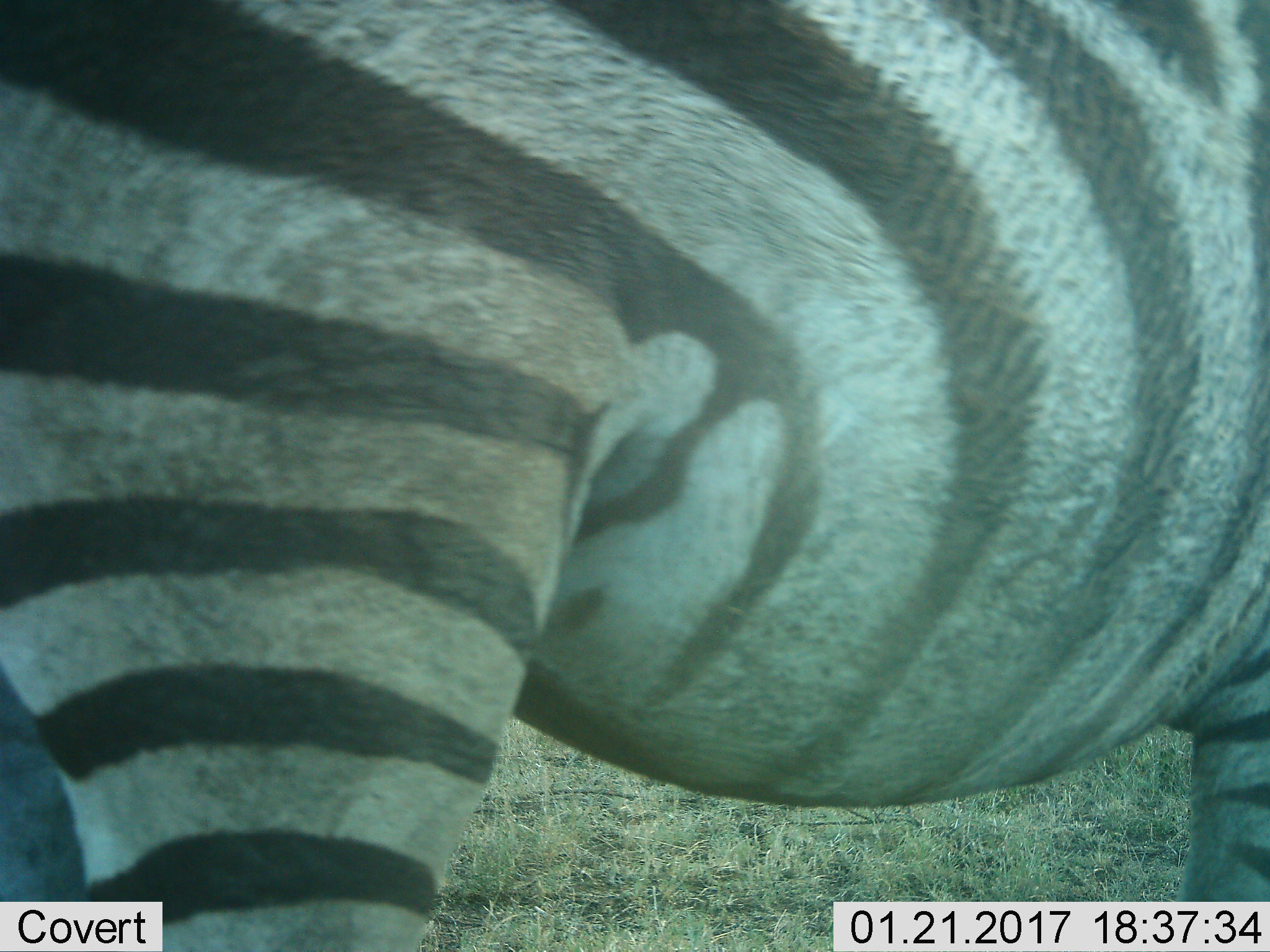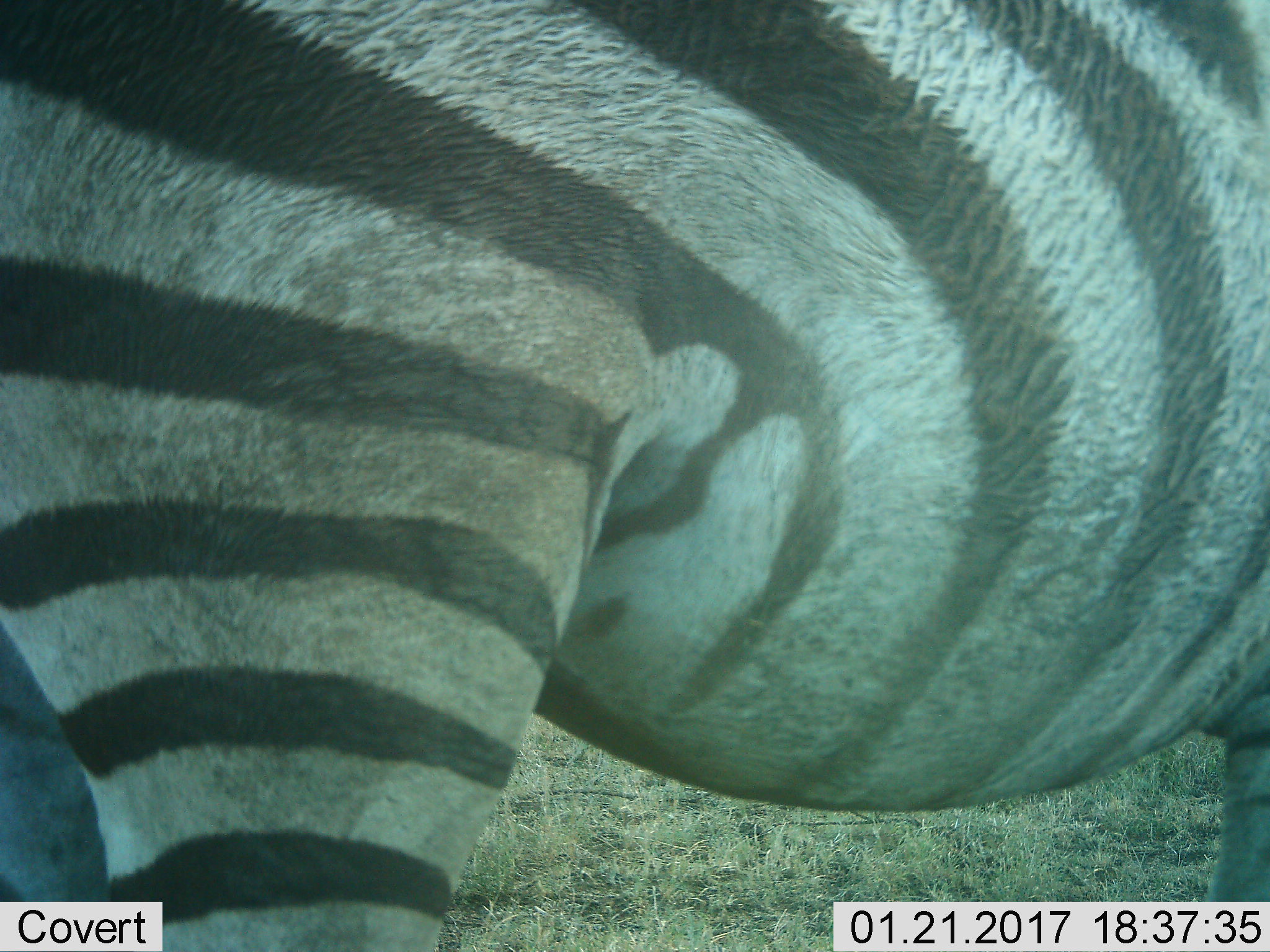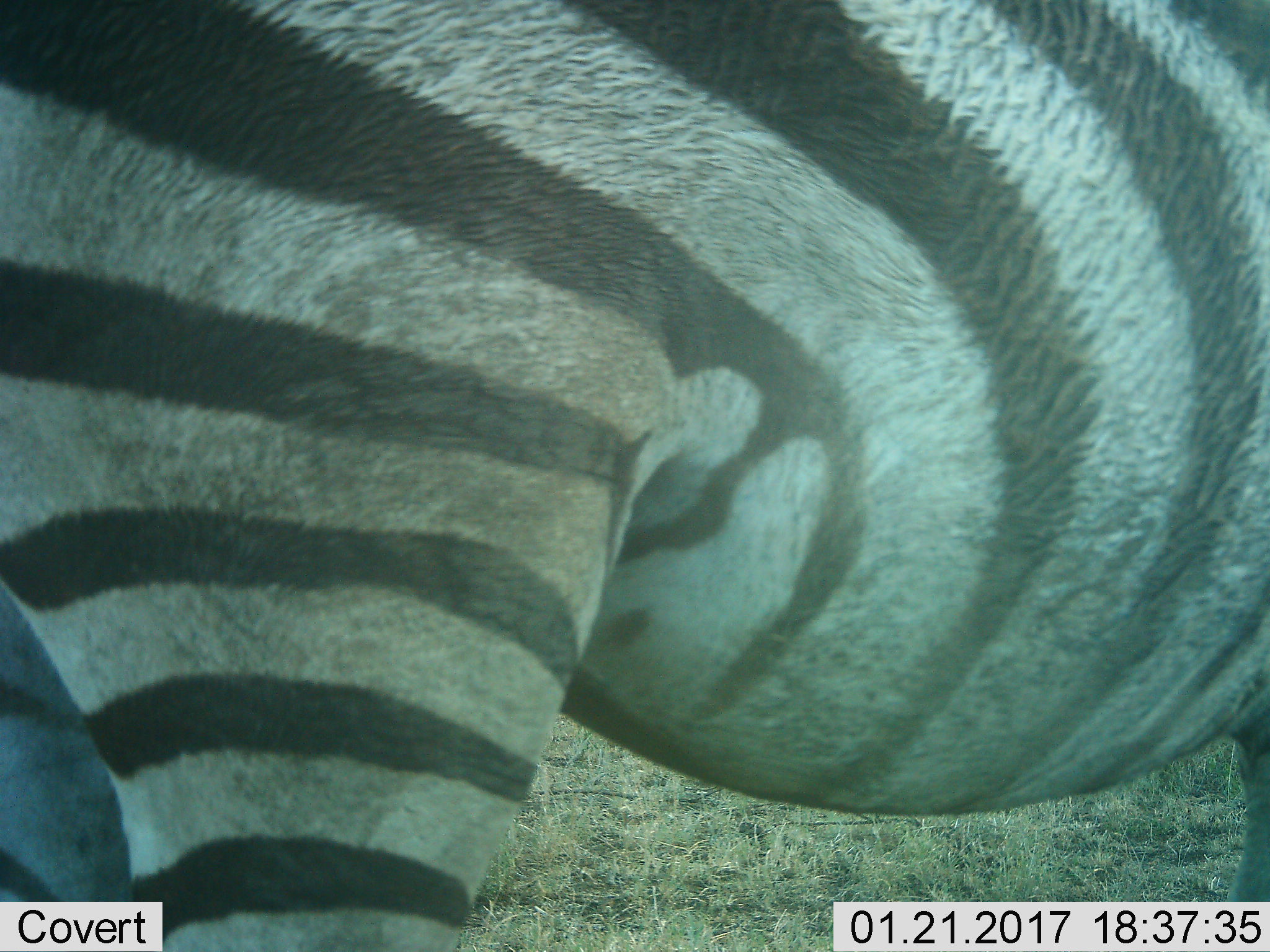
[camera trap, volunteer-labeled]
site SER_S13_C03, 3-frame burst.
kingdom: Animalia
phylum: Chordata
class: Mammalia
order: Perissodactyla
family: Equidae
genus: Equus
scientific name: Equus quagga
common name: plains zebra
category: zebraplains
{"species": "zebraplains (plains zebra) (Equus quagga)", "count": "1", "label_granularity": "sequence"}